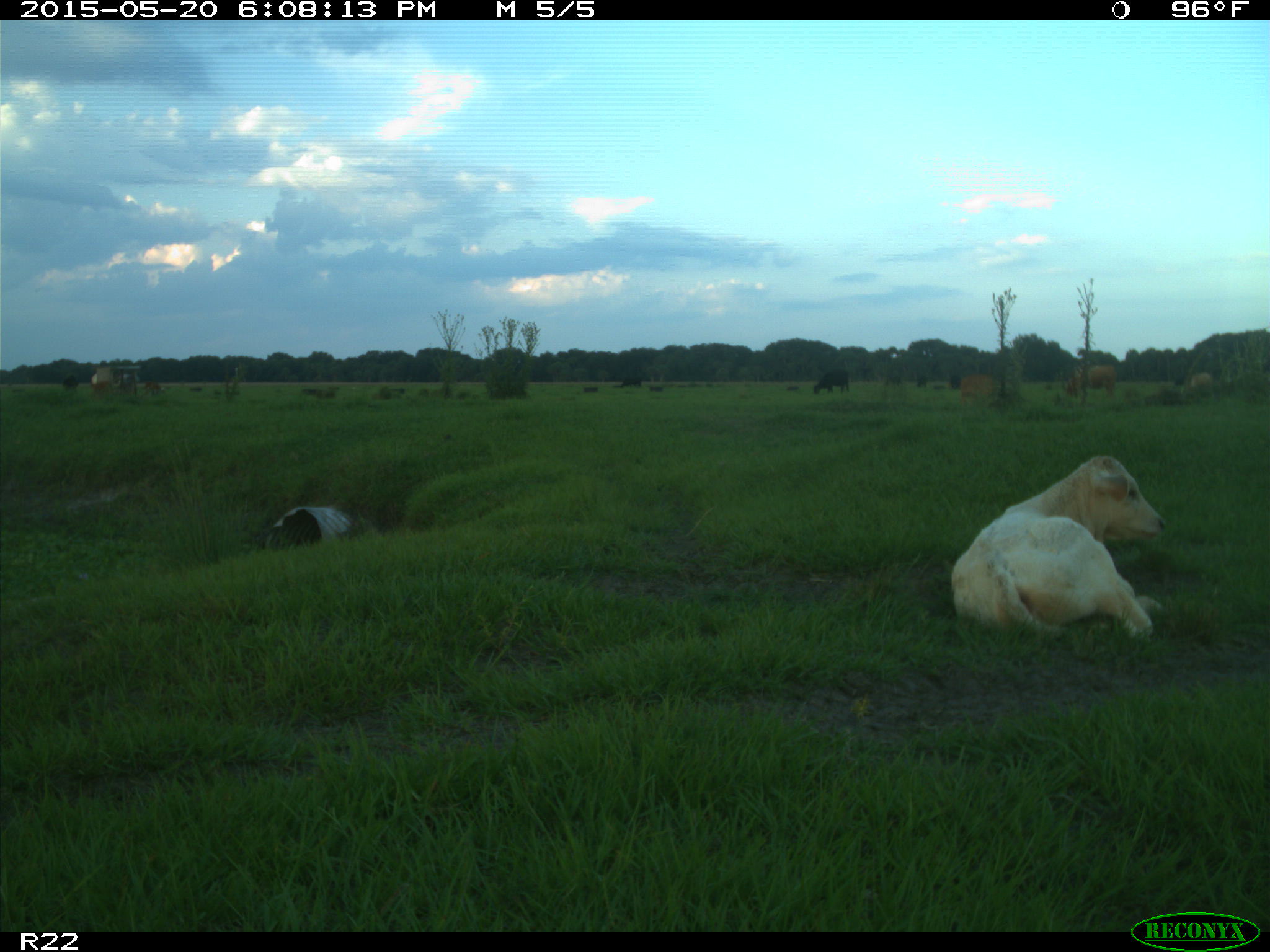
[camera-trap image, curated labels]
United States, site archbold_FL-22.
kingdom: Animalia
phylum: Chordata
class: Mammalia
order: Artiodactyla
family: Bovidae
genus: Bos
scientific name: Bos taurus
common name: domestic cow